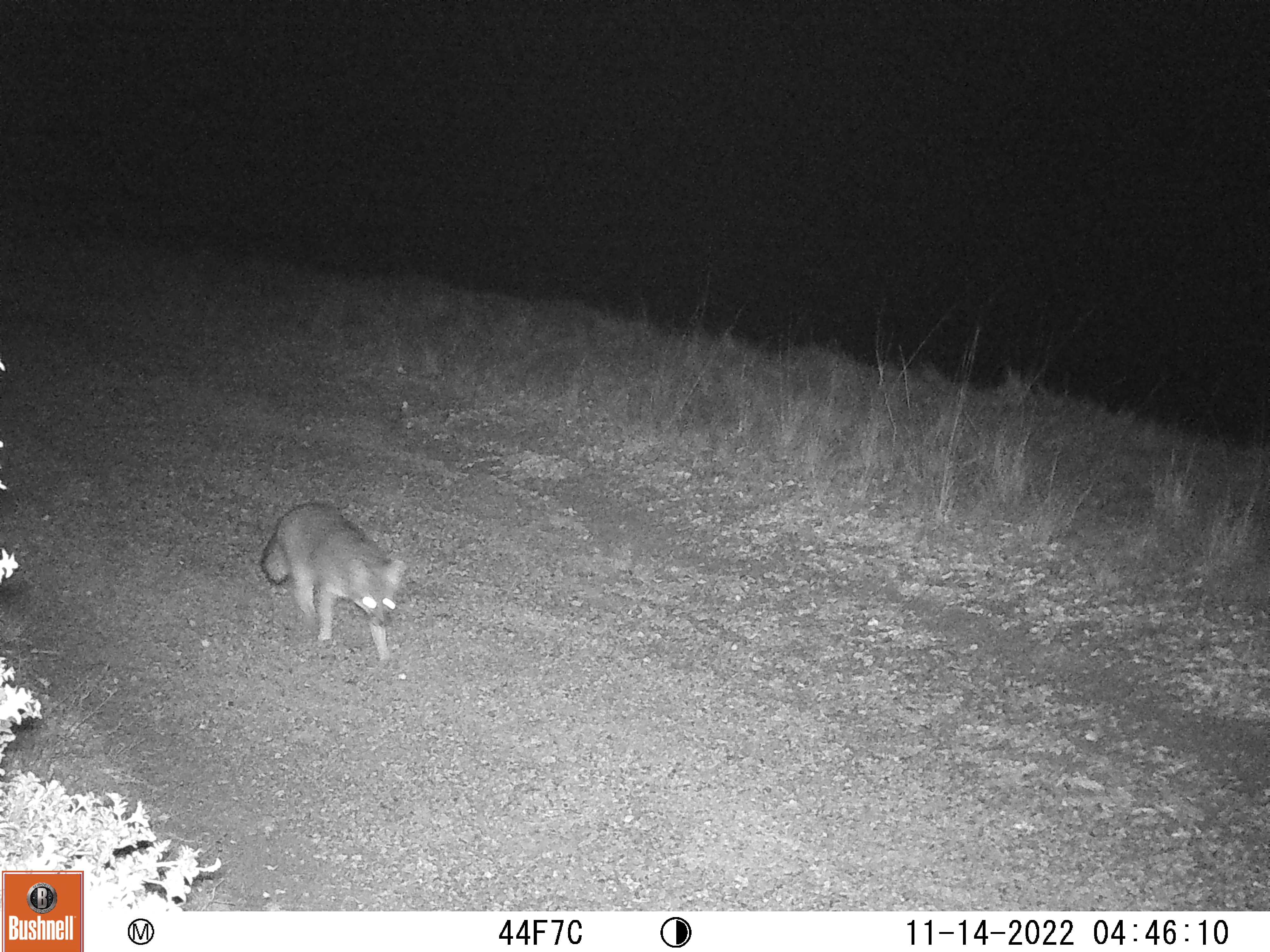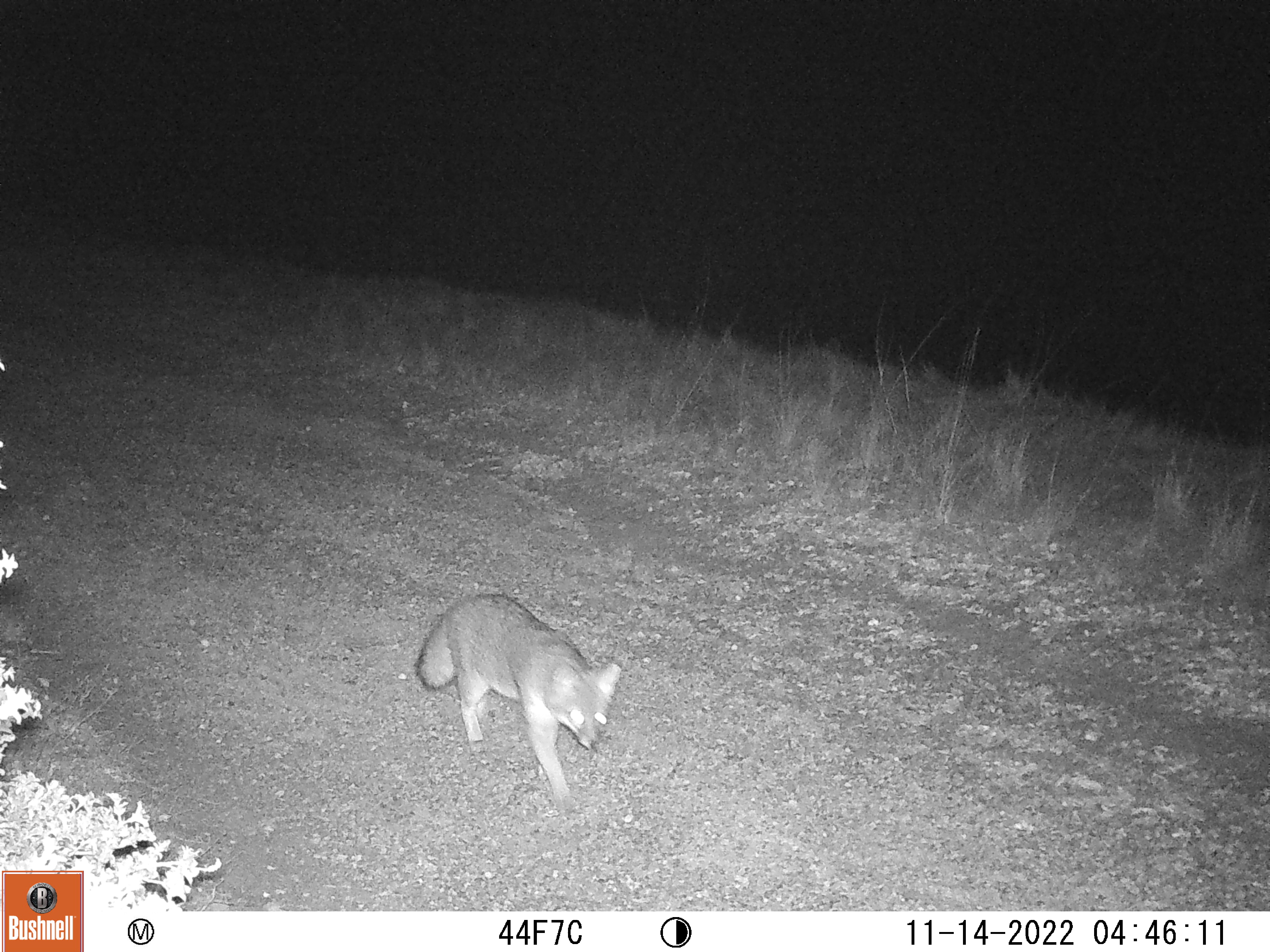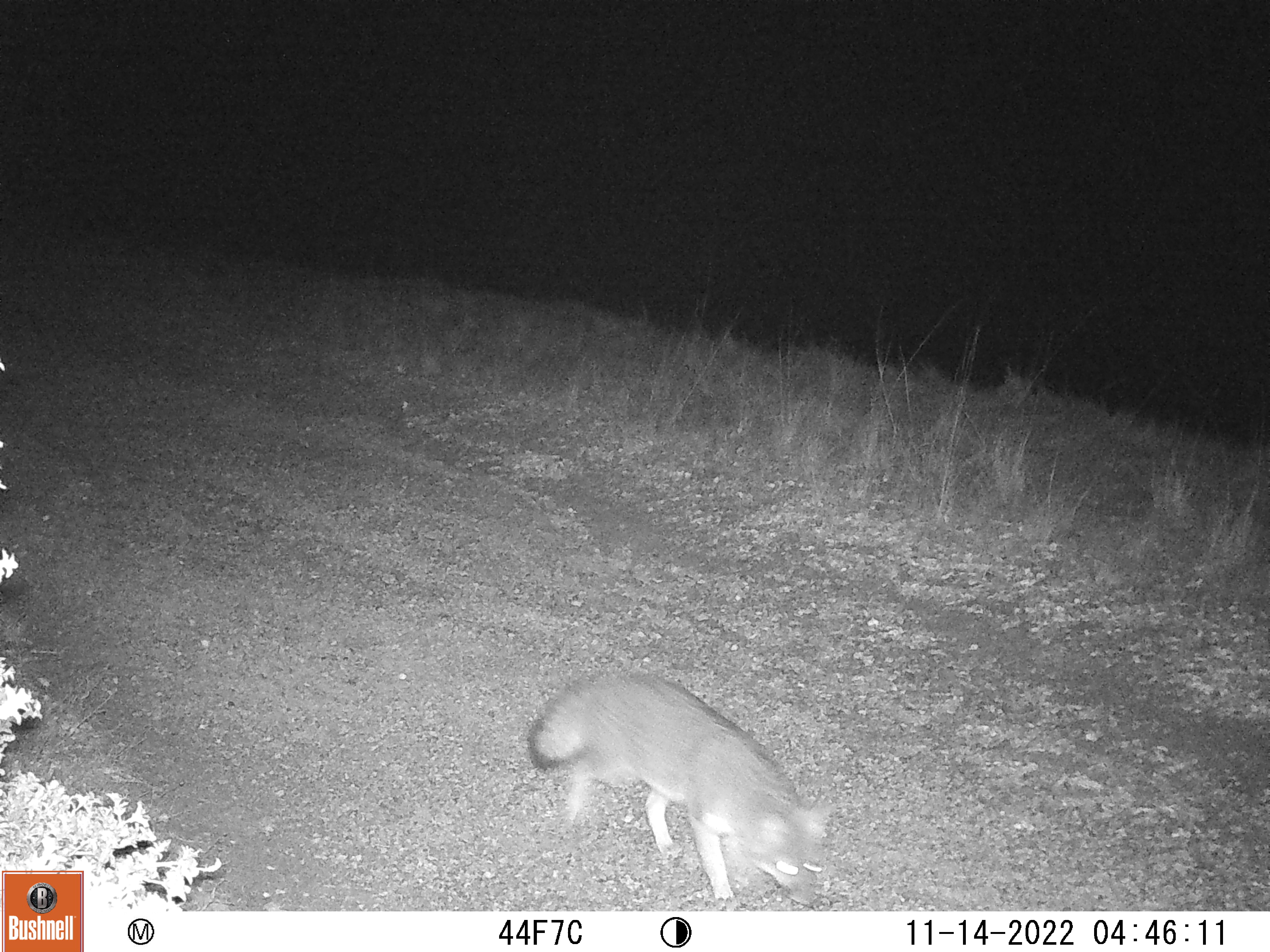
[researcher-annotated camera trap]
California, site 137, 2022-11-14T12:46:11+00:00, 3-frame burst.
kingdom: Animalia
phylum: Chordata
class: Mammalia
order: Carnivora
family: Canidae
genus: Urocyon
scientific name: Urocyon cinereoargenteus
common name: gray fox